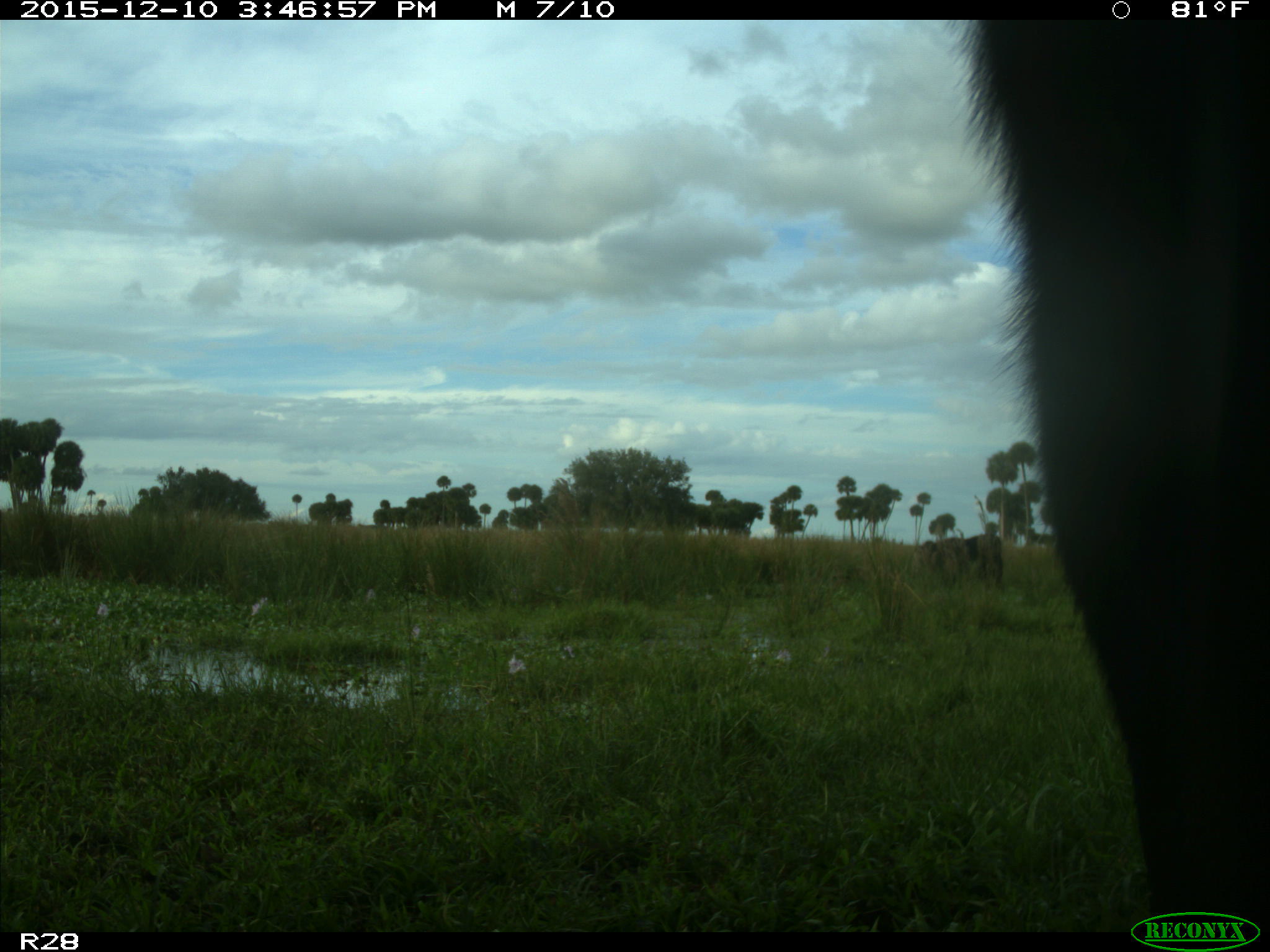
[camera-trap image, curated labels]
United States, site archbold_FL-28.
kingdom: Animalia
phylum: Chordata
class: Mammalia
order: Artiodactyla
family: Bovidae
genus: Bos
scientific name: Bos taurus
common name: domestic cow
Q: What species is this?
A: Bos taurus (domestic cow).